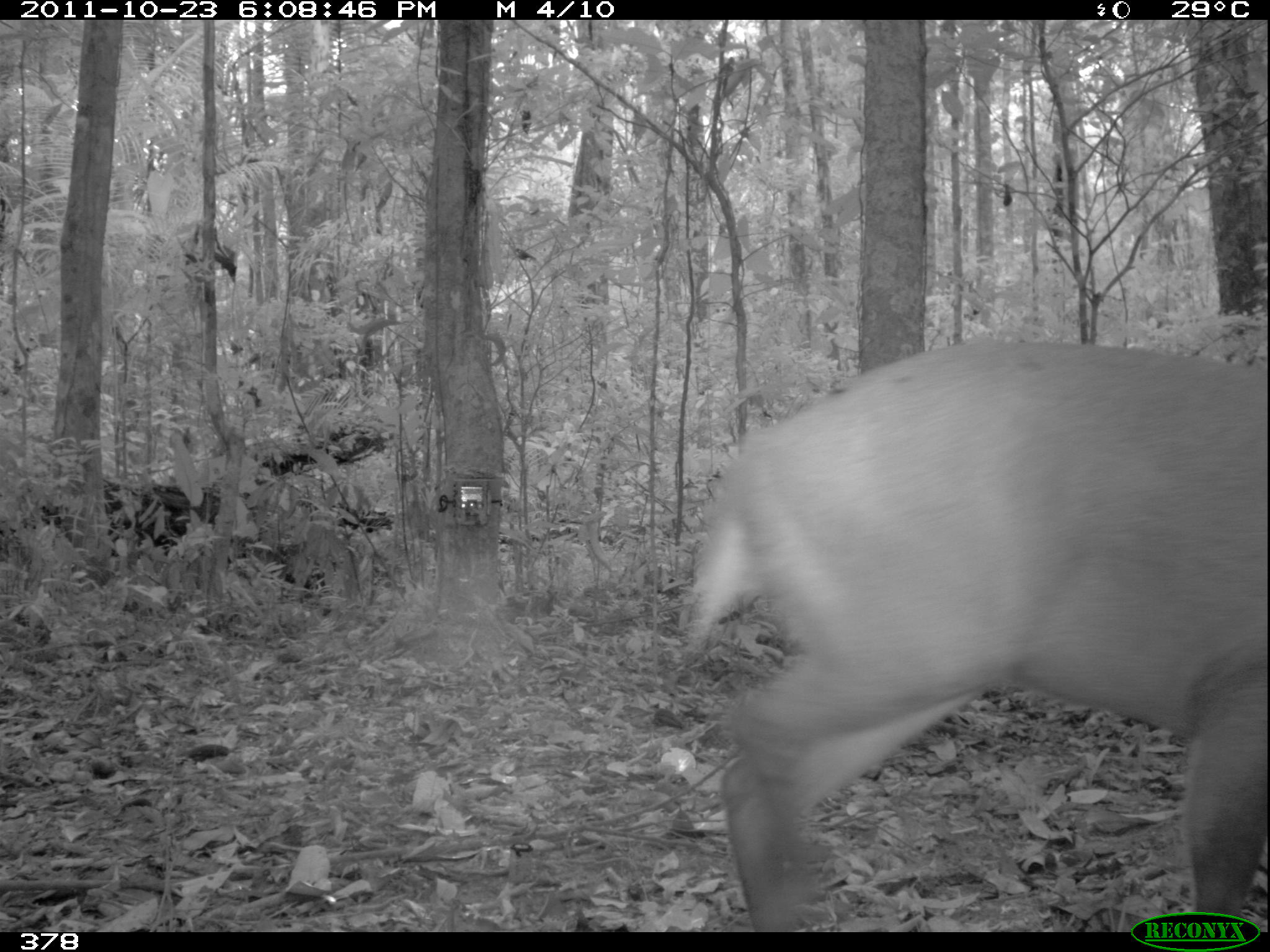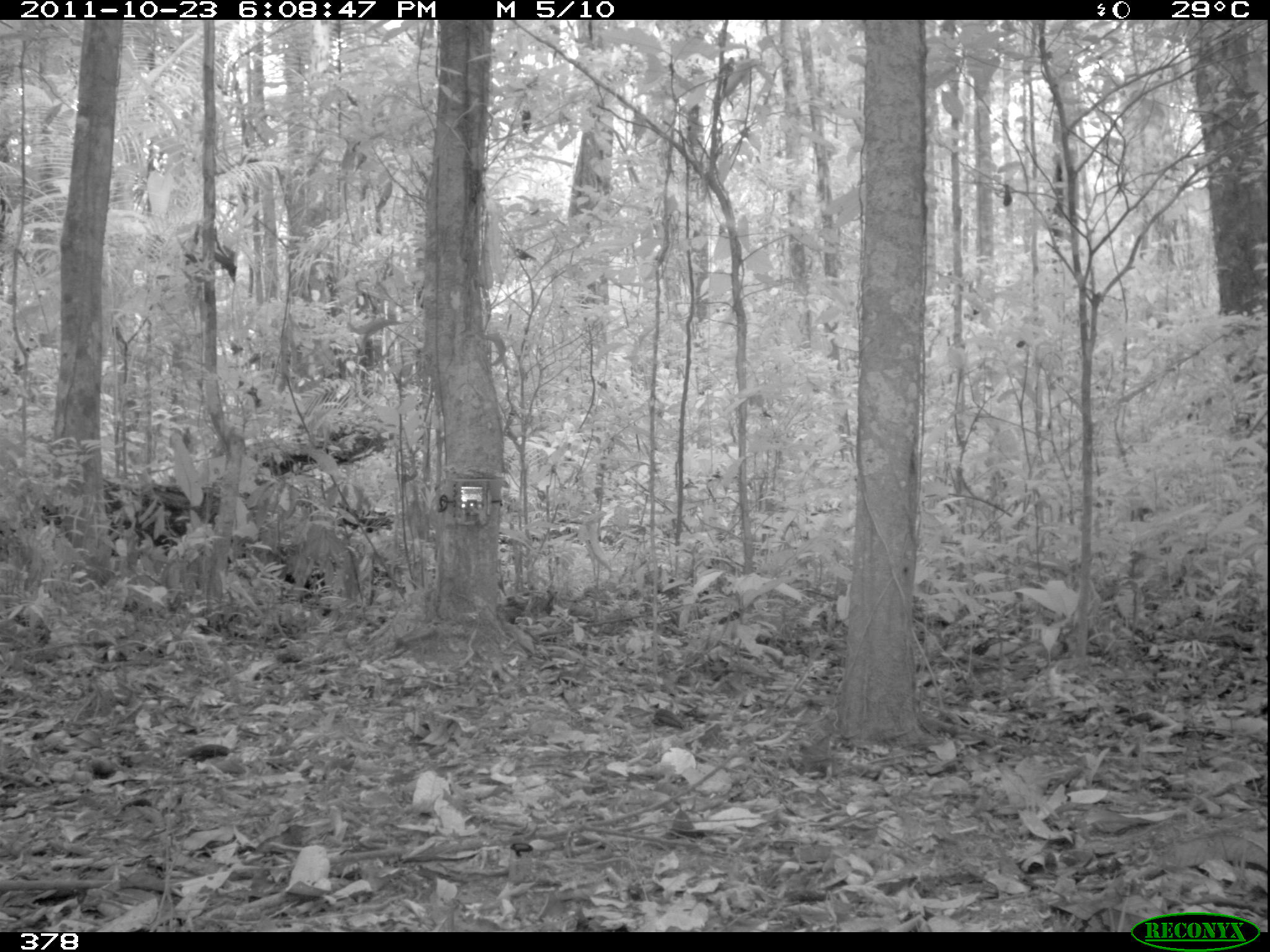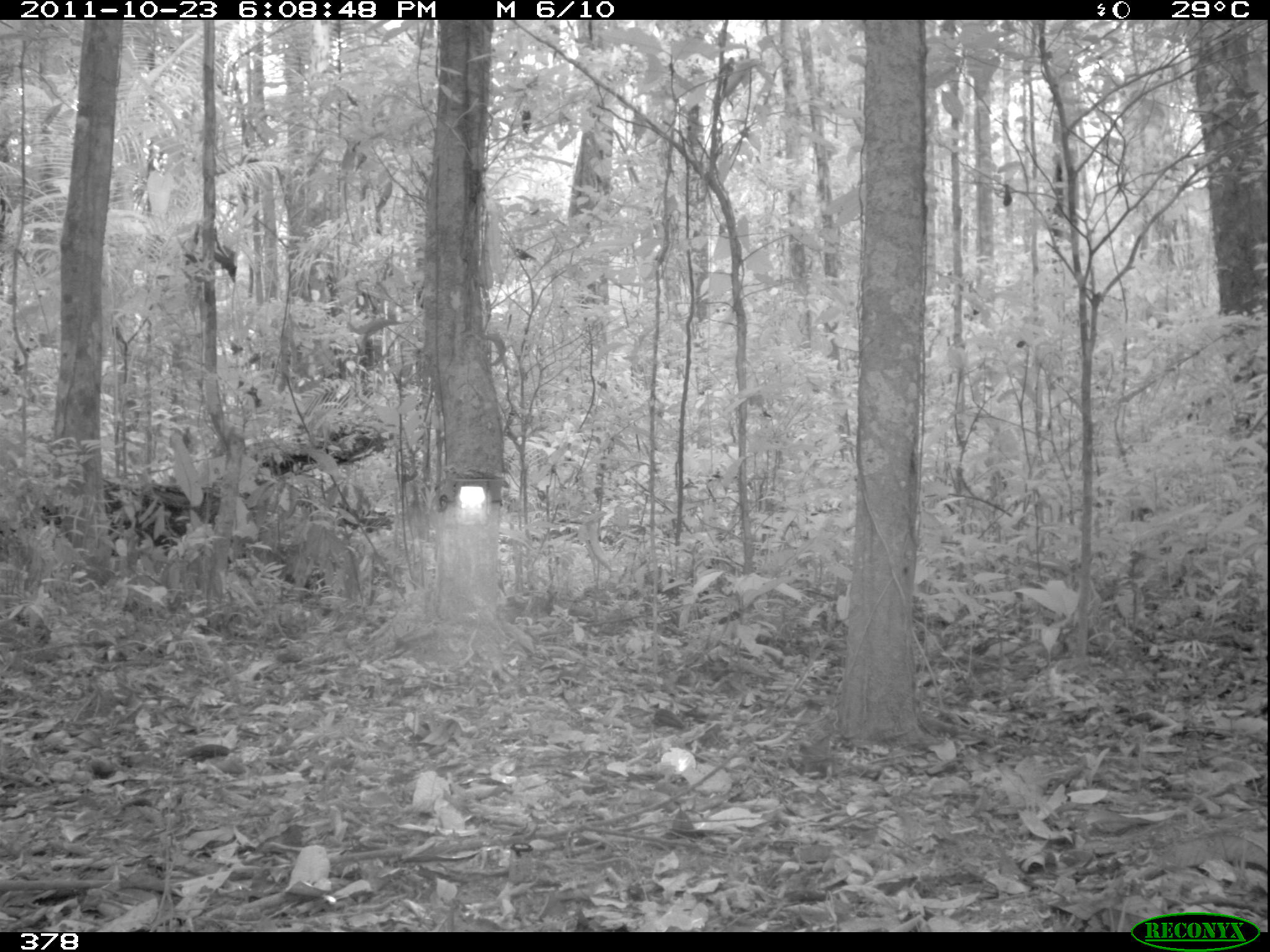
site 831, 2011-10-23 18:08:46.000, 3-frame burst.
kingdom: Animalia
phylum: Chordata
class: Mammalia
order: Artiodactyla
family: Cervidae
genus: Mazama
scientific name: Mazama americana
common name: red brocket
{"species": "Mazama americana (red brocket)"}